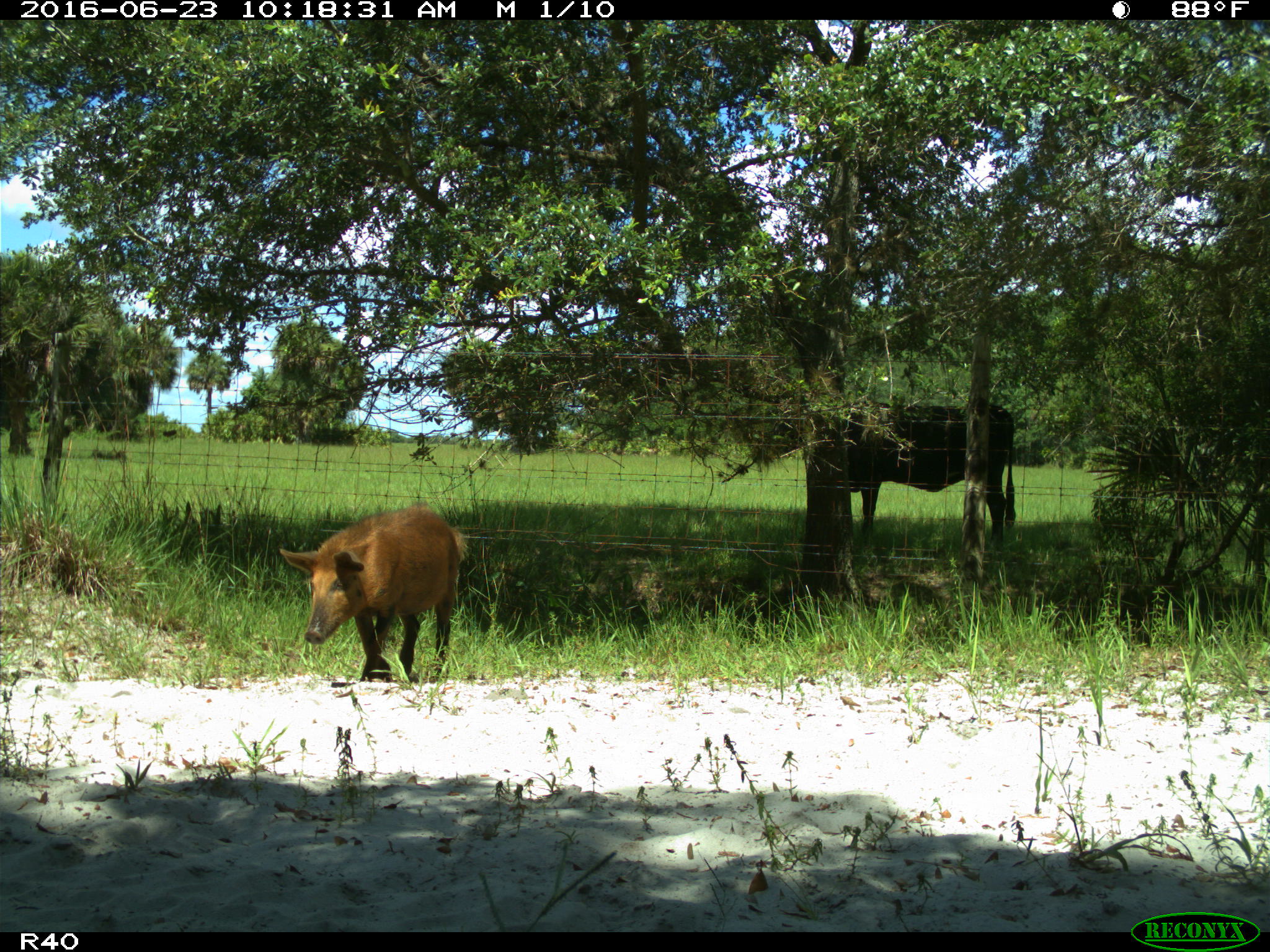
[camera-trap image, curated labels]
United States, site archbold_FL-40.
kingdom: Animalia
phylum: Chordata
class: Mammalia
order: Artiodactyla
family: Suidae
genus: Sus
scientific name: Sus scrofa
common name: wild boar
Sus scrofa (wild boar).